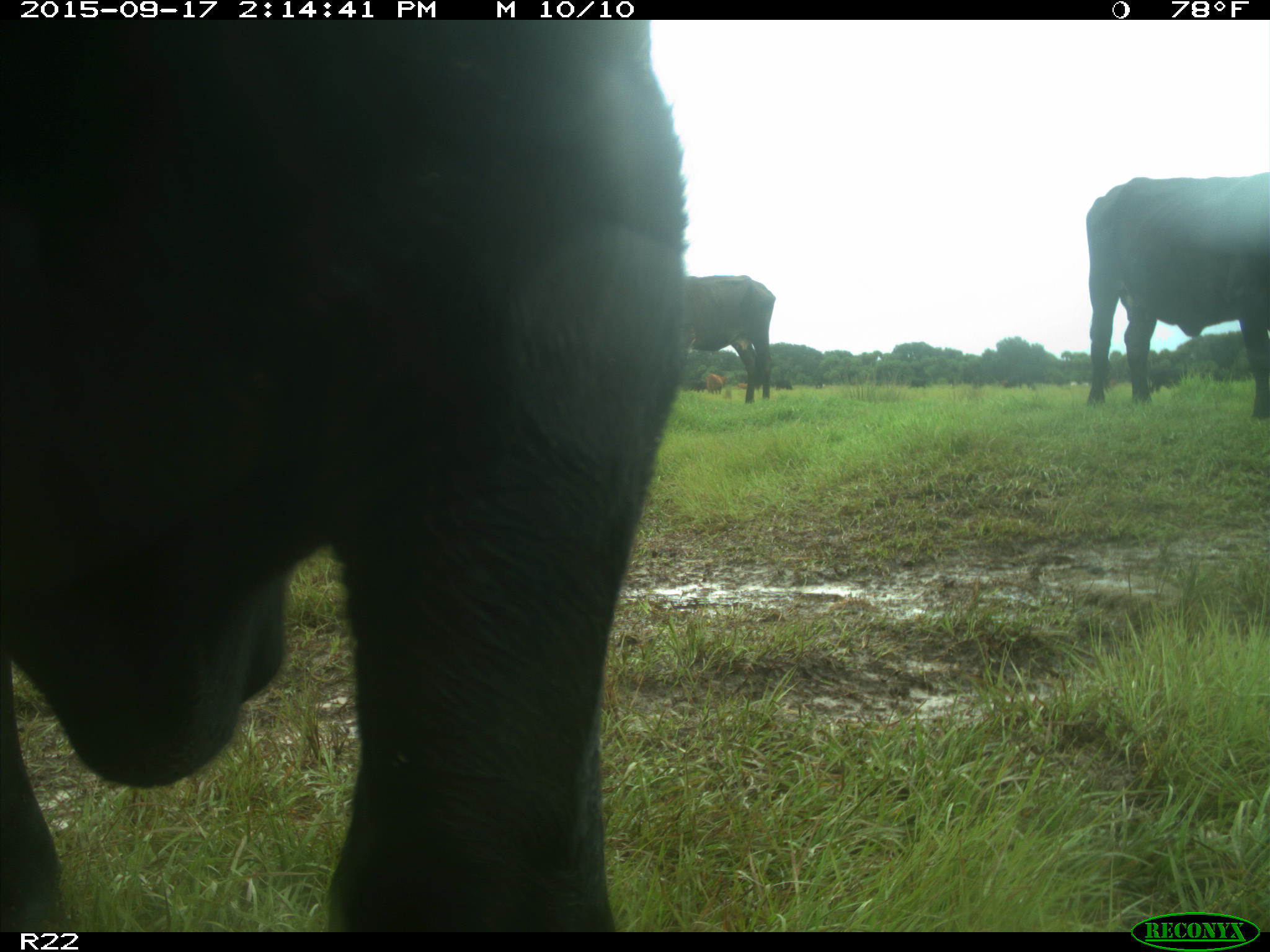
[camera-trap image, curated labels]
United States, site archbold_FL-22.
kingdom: Animalia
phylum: Chordata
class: Mammalia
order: Artiodactyla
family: Bovidae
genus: Bos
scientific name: Bos taurus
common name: domestic cow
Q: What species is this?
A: Bos taurus (domestic cow).